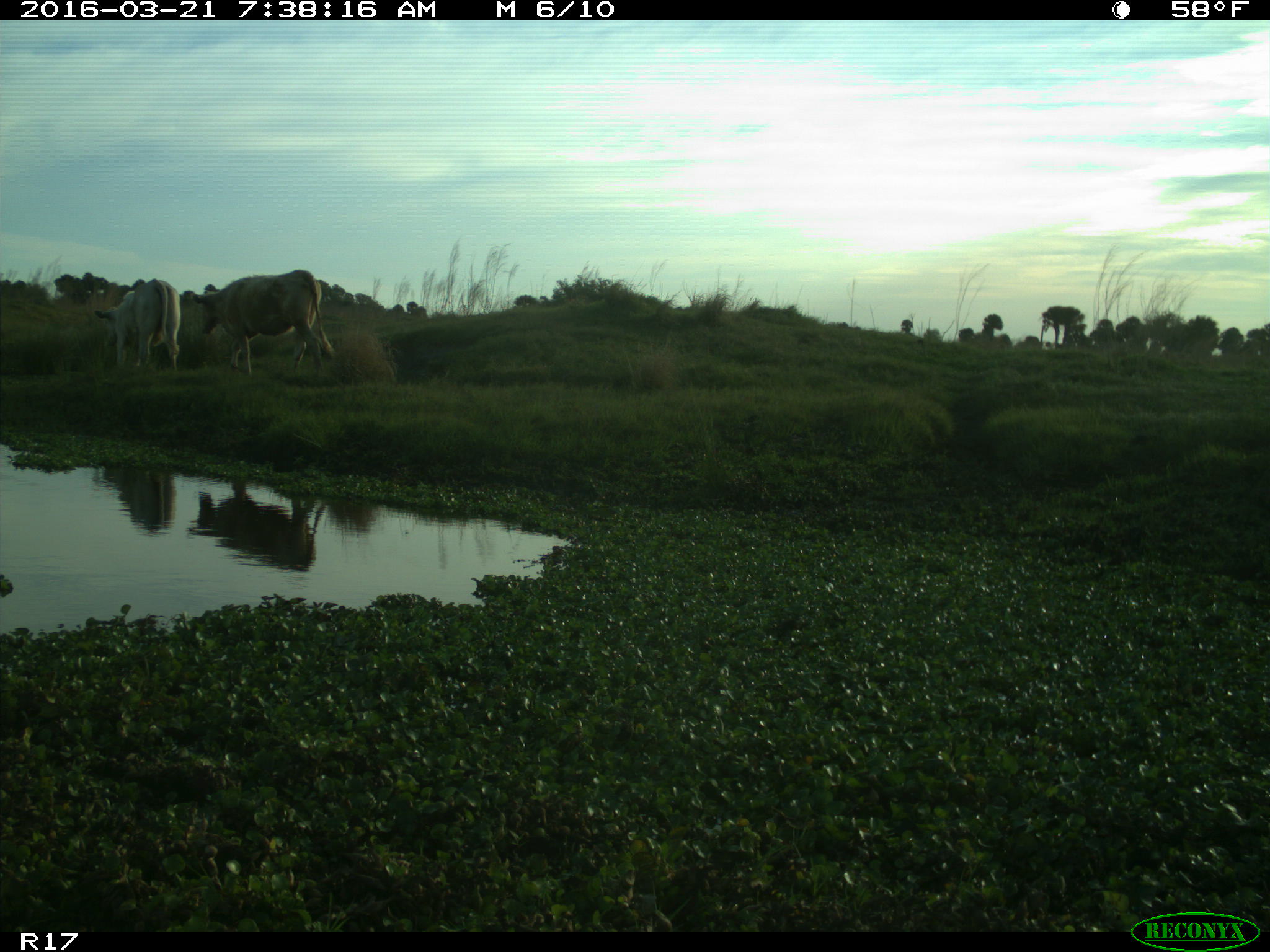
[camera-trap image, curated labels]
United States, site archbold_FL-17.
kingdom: Animalia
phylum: Chordata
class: Mammalia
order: Artiodactyla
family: Bovidae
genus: Bos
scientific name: Bos taurus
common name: domestic cow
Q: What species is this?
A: Bos taurus (domestic cow).